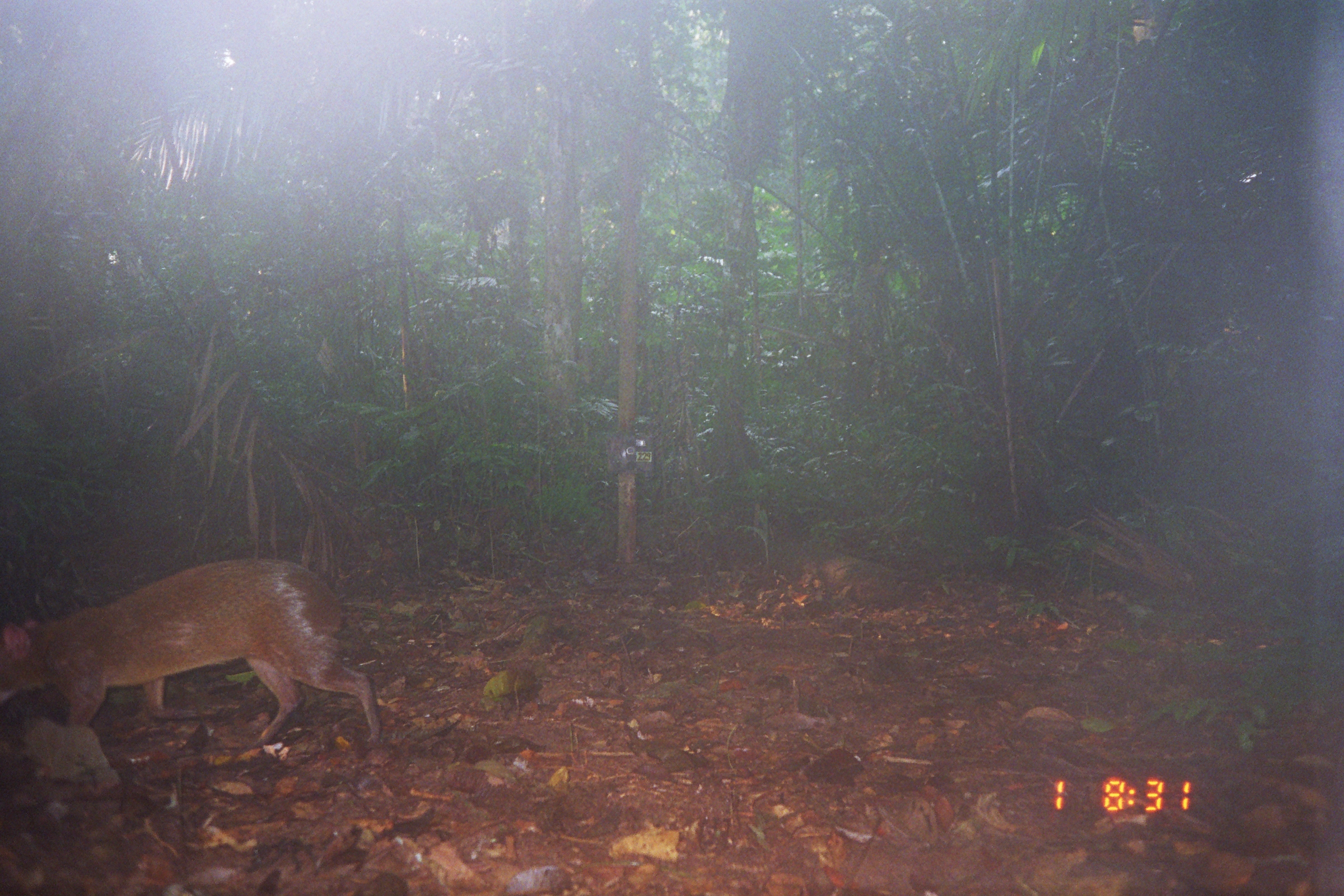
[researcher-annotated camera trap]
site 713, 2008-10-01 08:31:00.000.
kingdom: Animalia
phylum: Chordata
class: Mammalia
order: Rodentia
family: Dasyproctidae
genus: Dasyprocta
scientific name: Dasyprocta punctata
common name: central american agouti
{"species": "Dasyprocta punctata (central american agouti)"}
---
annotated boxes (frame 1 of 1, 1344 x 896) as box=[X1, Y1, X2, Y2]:
dasyprocta punctata: box=[0, 556, 383, 745]